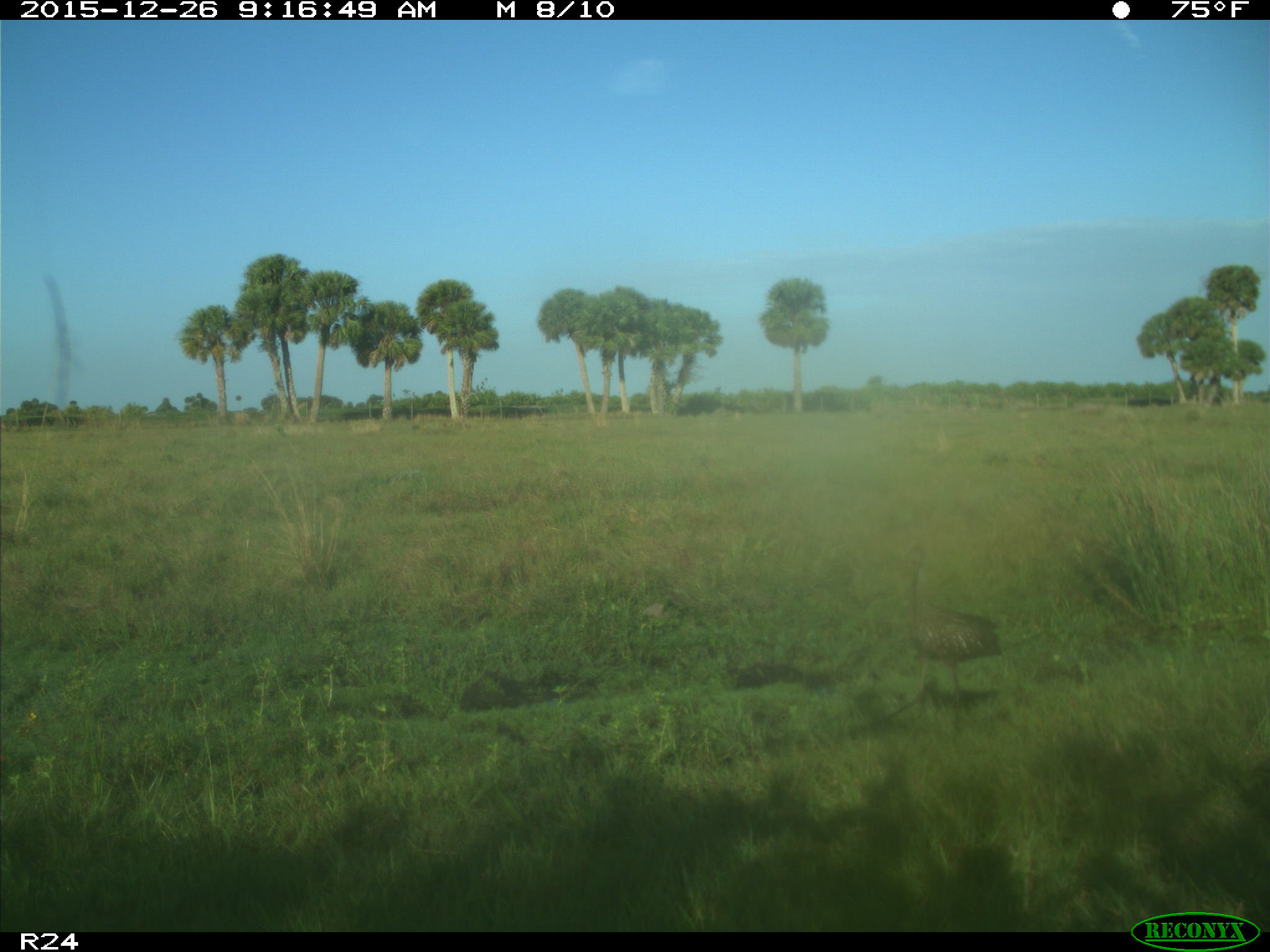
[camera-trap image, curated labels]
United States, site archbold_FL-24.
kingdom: Animalia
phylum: Chordata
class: Aves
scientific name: Aves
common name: birds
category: unidentified bird